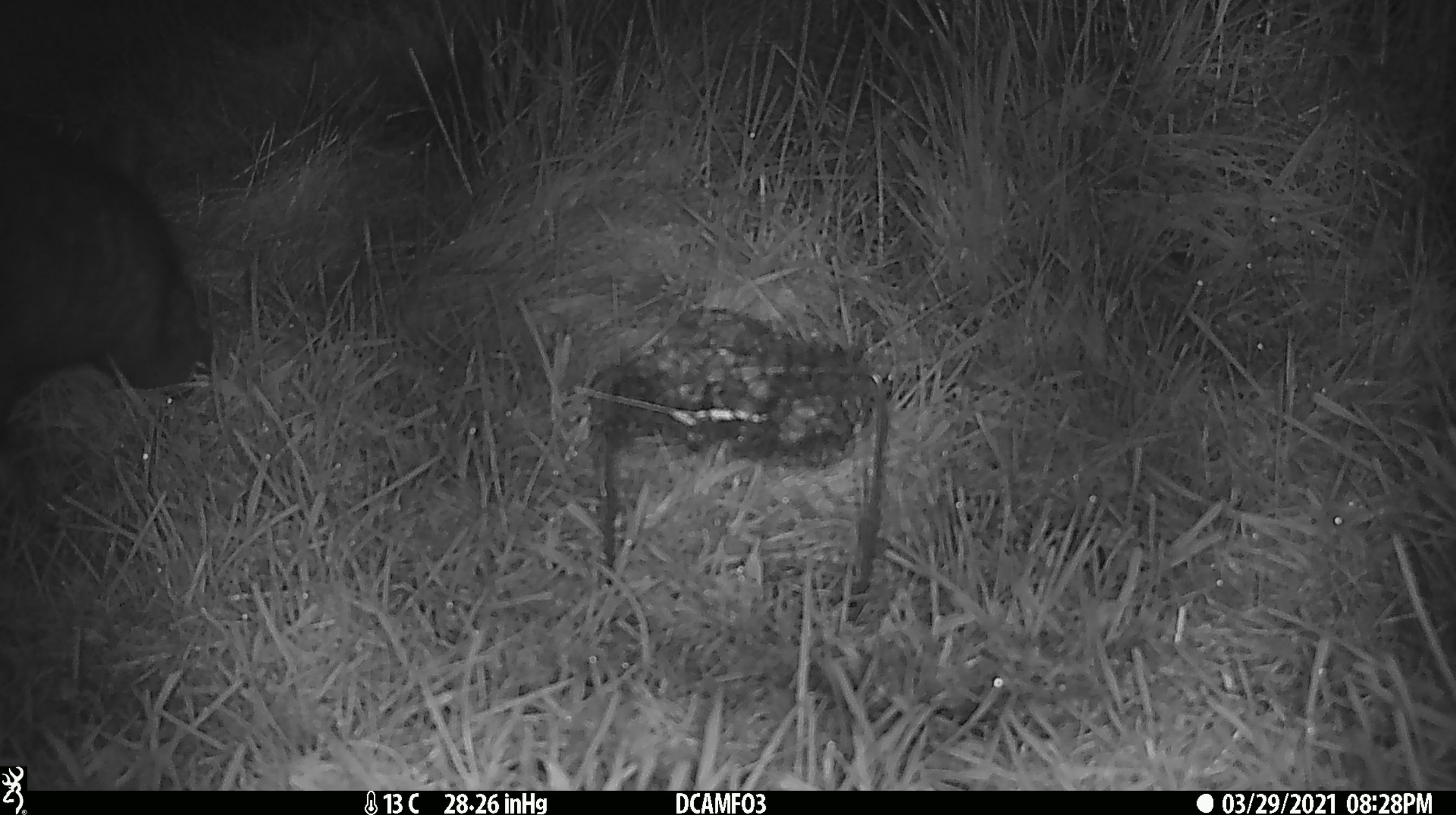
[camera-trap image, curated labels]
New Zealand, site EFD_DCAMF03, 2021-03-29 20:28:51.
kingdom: Animalia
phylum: Chordata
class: Mammalia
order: Diprotodontia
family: Phalangeridae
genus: Trichosurus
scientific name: Trichosurus vulpecula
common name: common brushtail possum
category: possum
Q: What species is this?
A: Possum (common brushtail possum) (Trichosurus vulpecula).